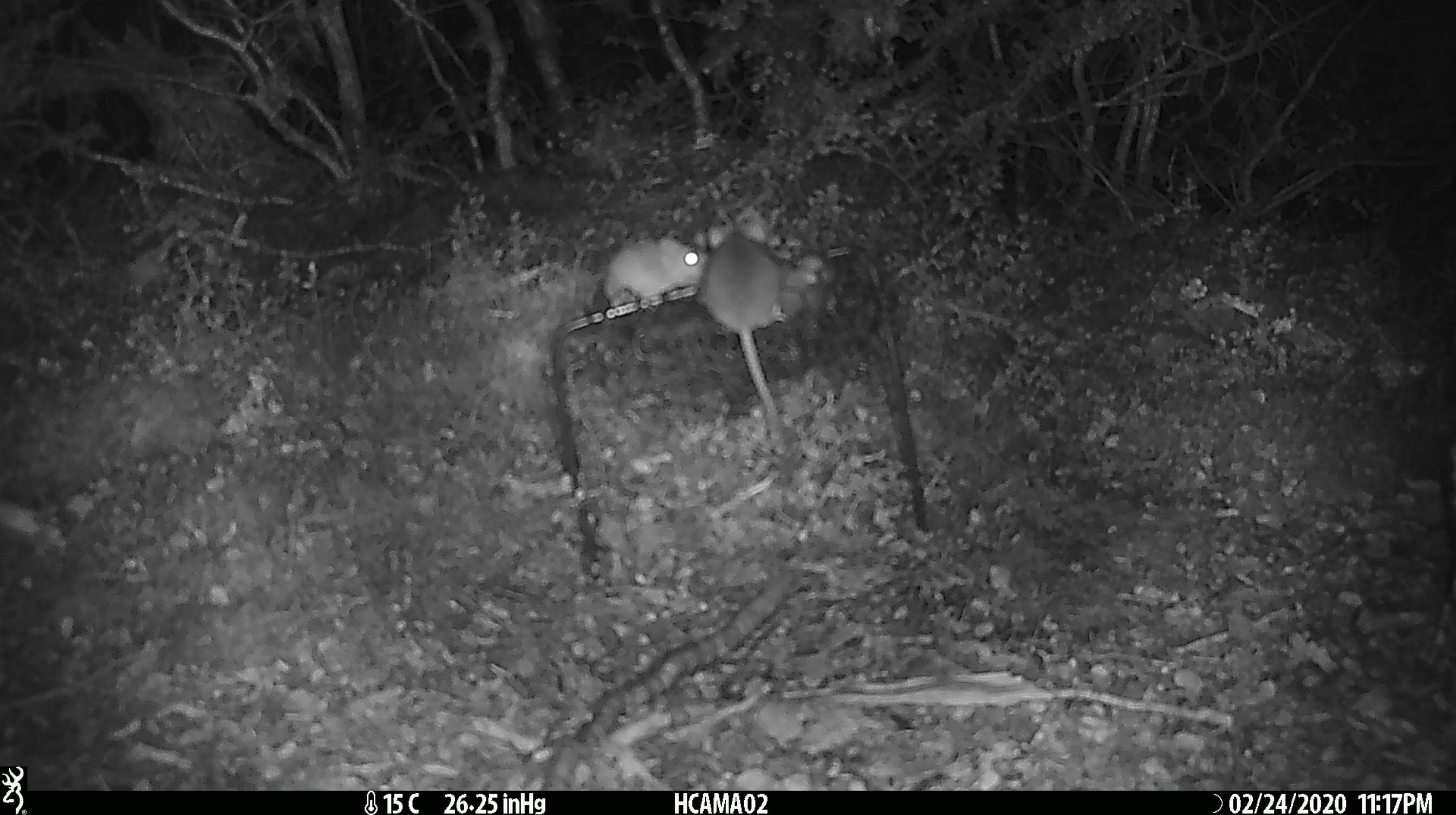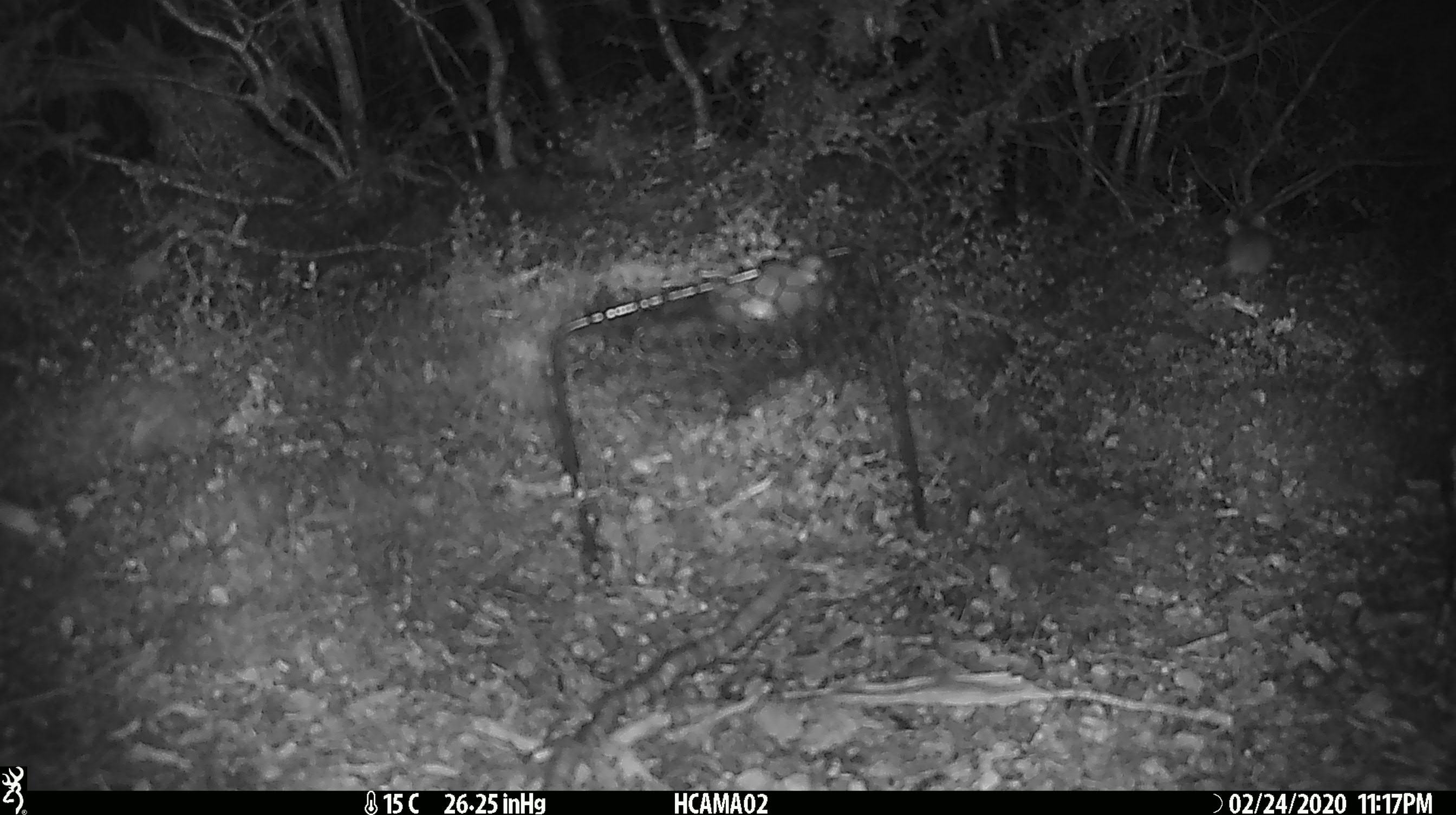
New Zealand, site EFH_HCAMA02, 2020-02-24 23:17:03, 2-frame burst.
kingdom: Animalia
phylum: Chordata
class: Mammalia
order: Rodentia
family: Muridae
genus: Mus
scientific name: Mus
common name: mouse